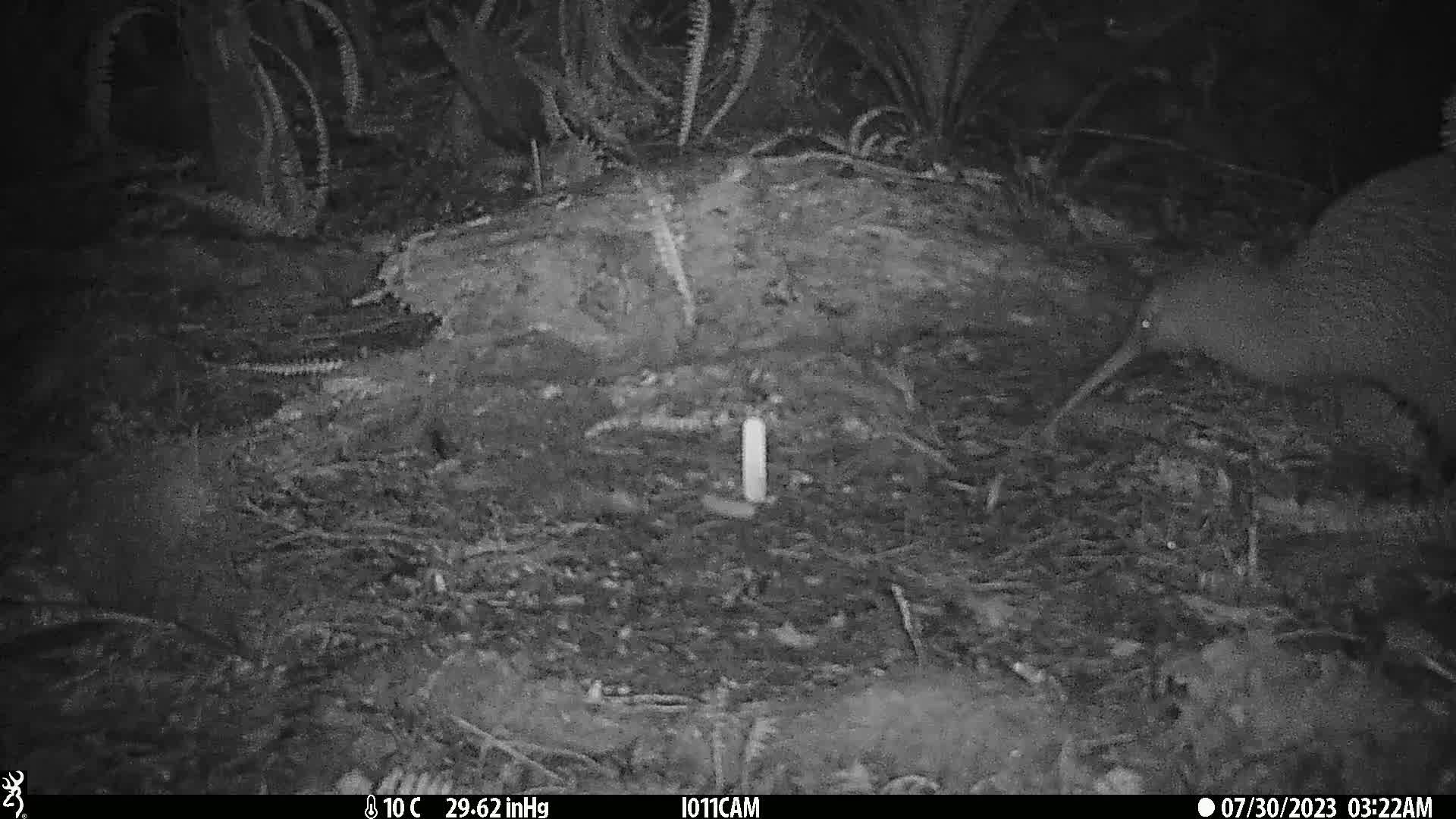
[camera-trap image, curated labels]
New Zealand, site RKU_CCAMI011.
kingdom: Animalia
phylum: Chordata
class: Aves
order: Apterygiformes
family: Apterygidae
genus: Apteryx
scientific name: Apteryx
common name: kiwi